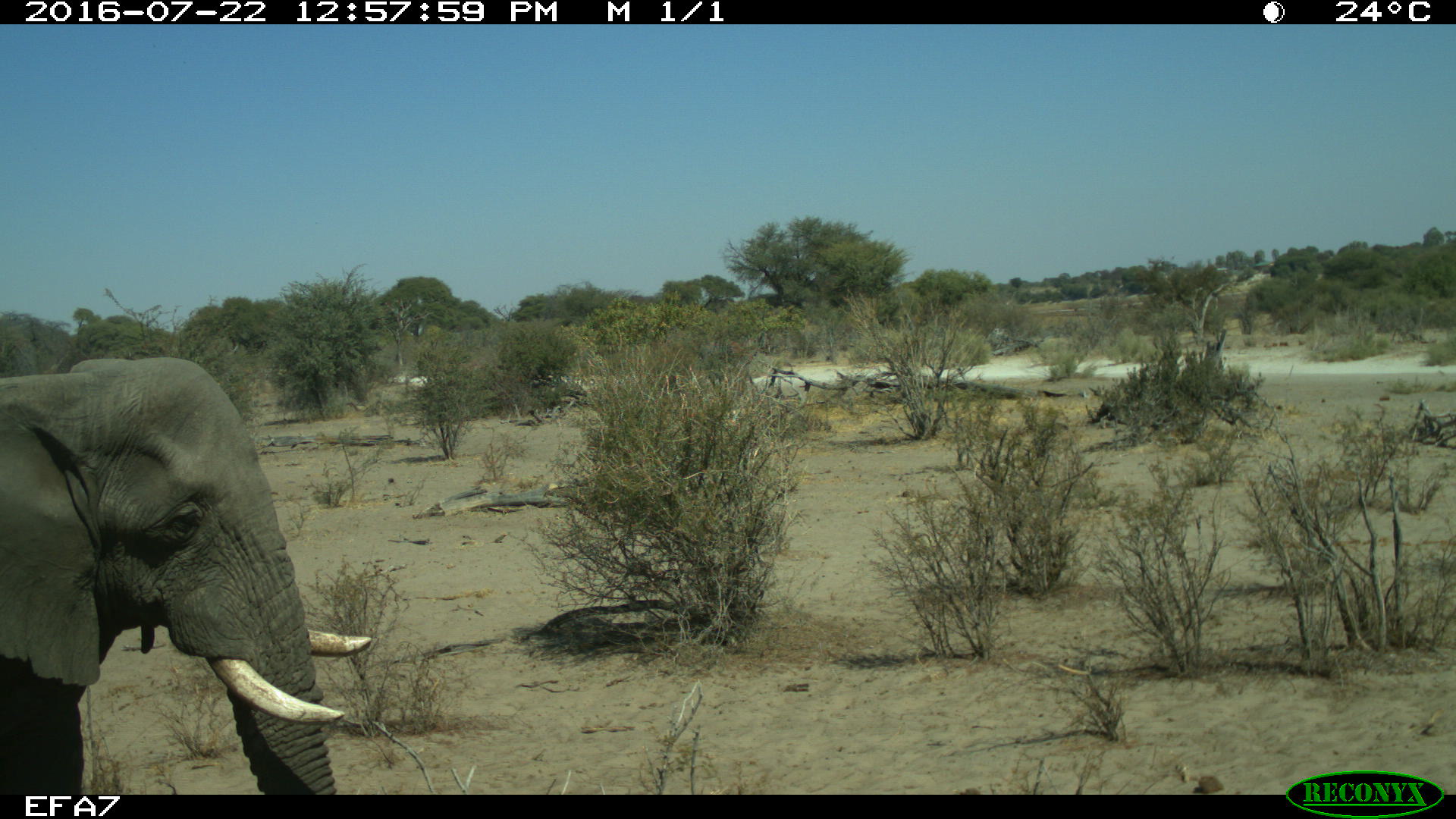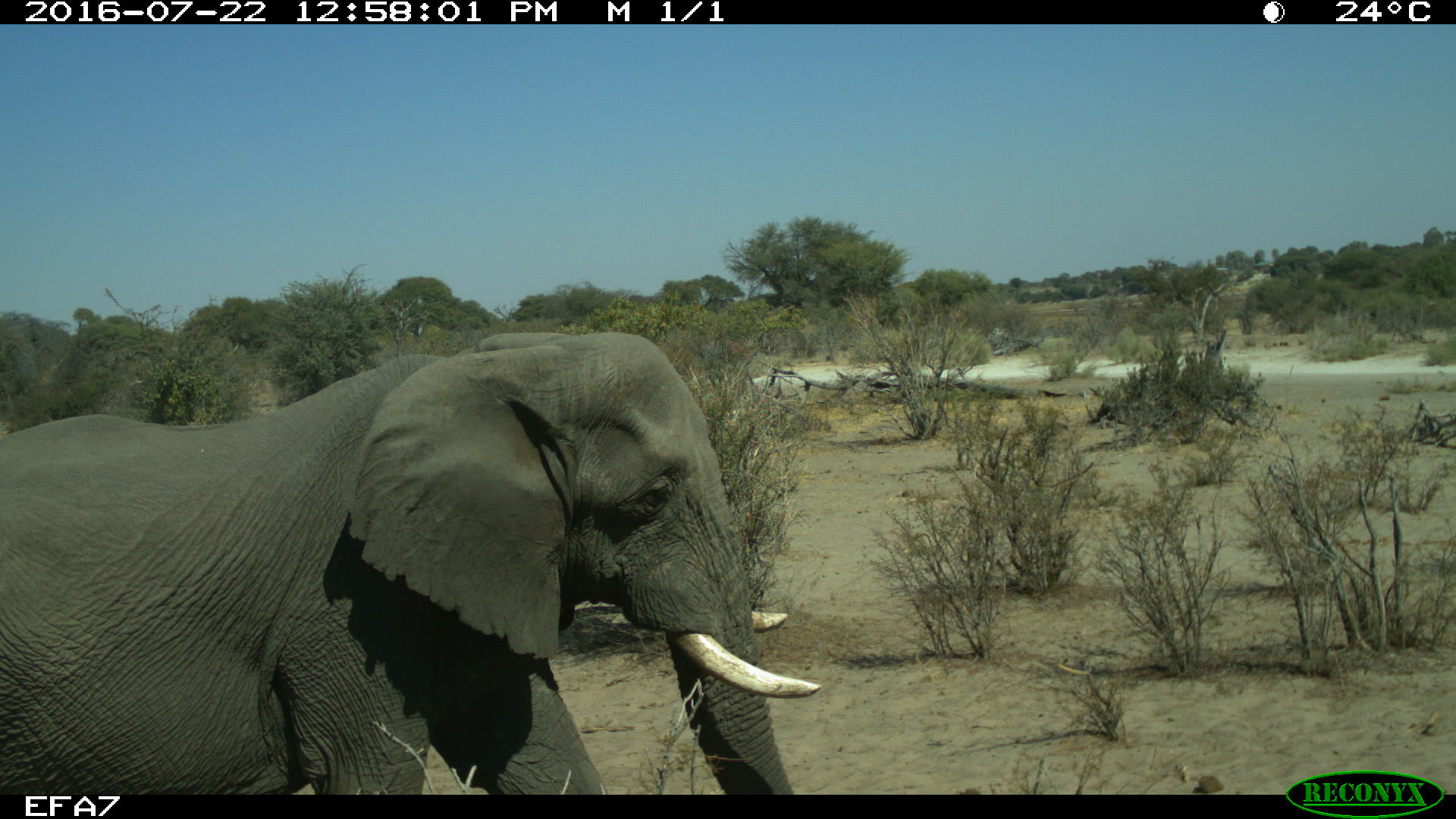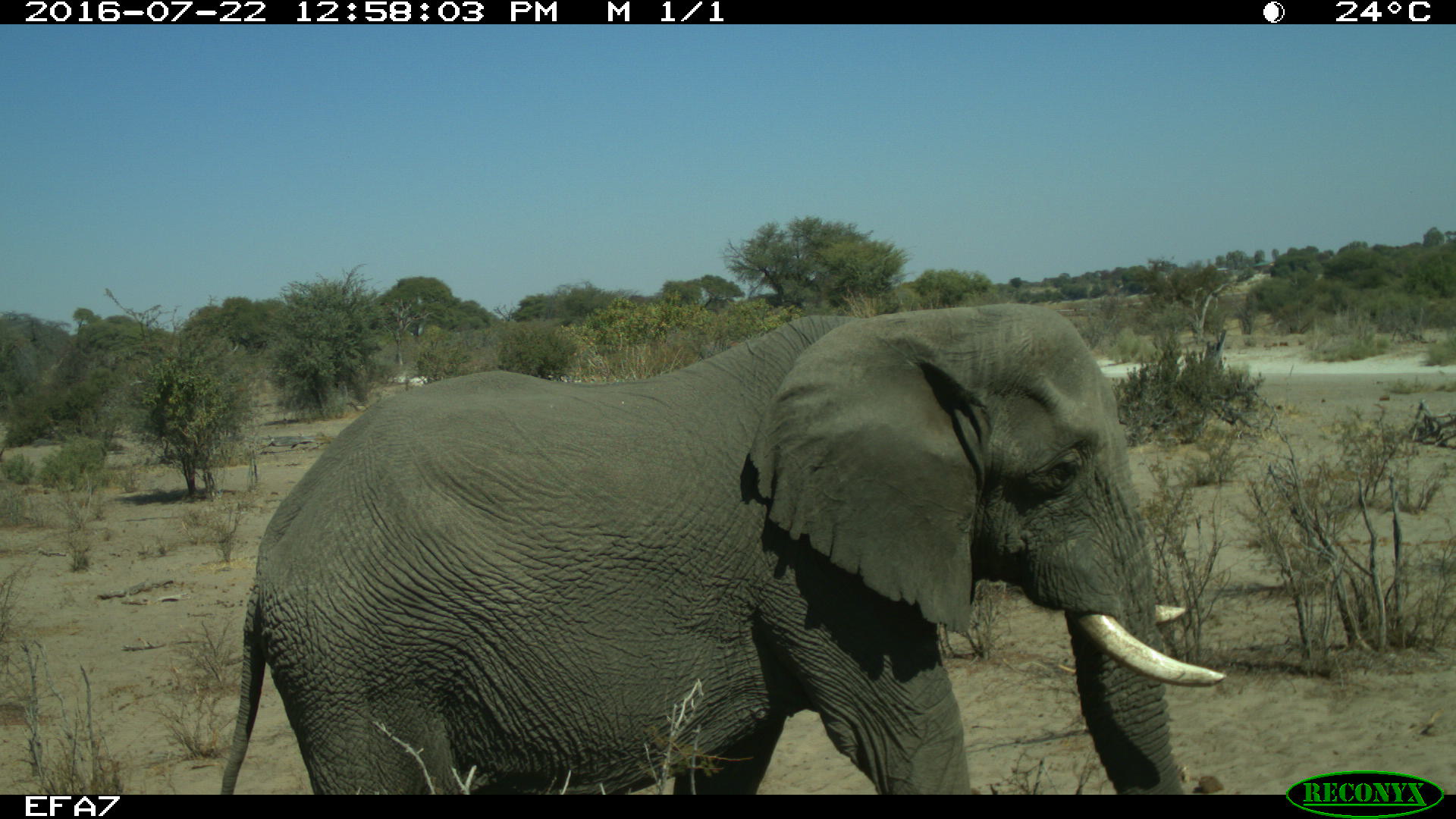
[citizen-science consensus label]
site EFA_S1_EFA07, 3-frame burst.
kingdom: Animalia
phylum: Chordata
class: Mammalia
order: Proboscidea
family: Elephantidae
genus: Loxodonta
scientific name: Loxodonta africana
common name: african bush elephant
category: elephant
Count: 1.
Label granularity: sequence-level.